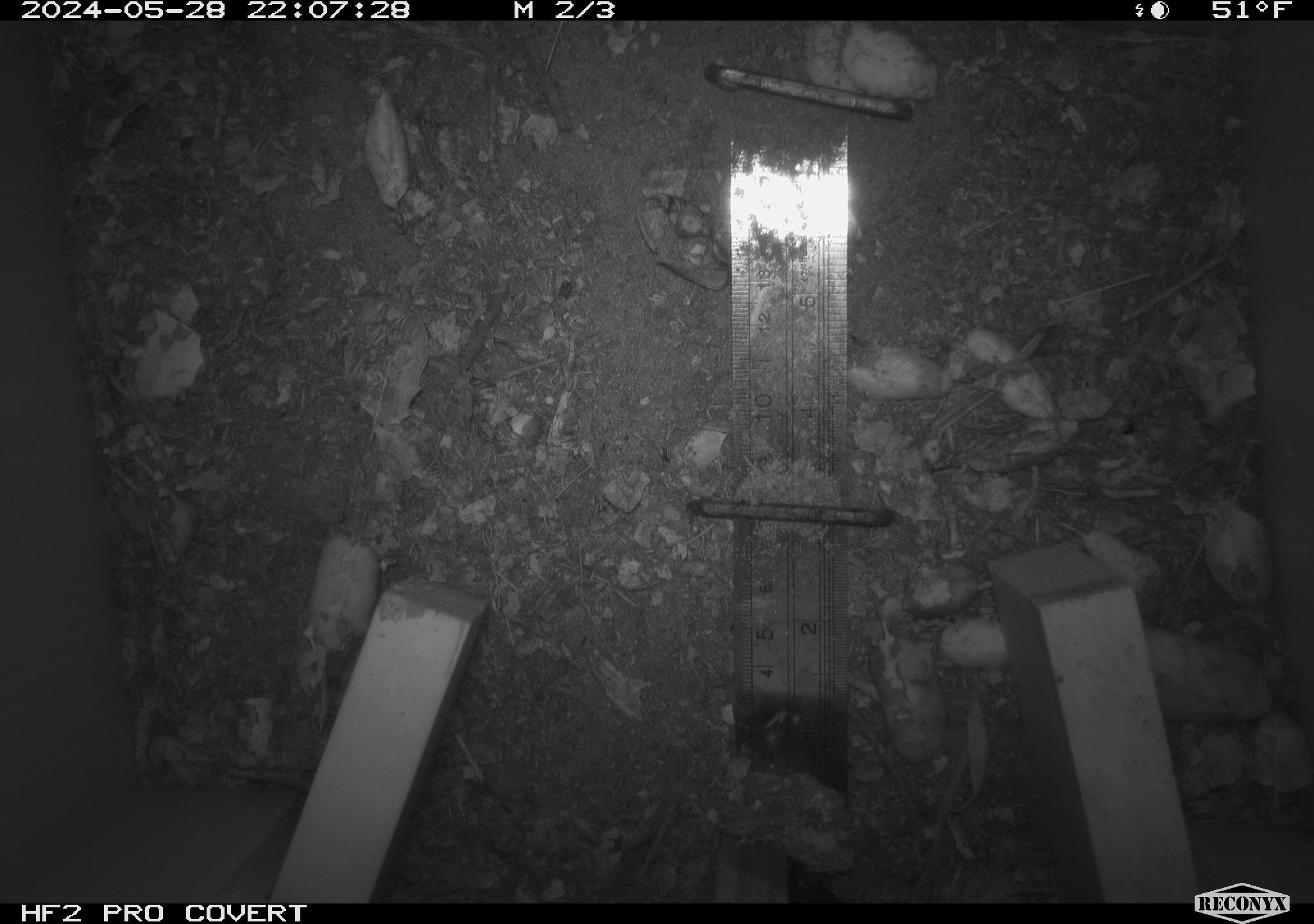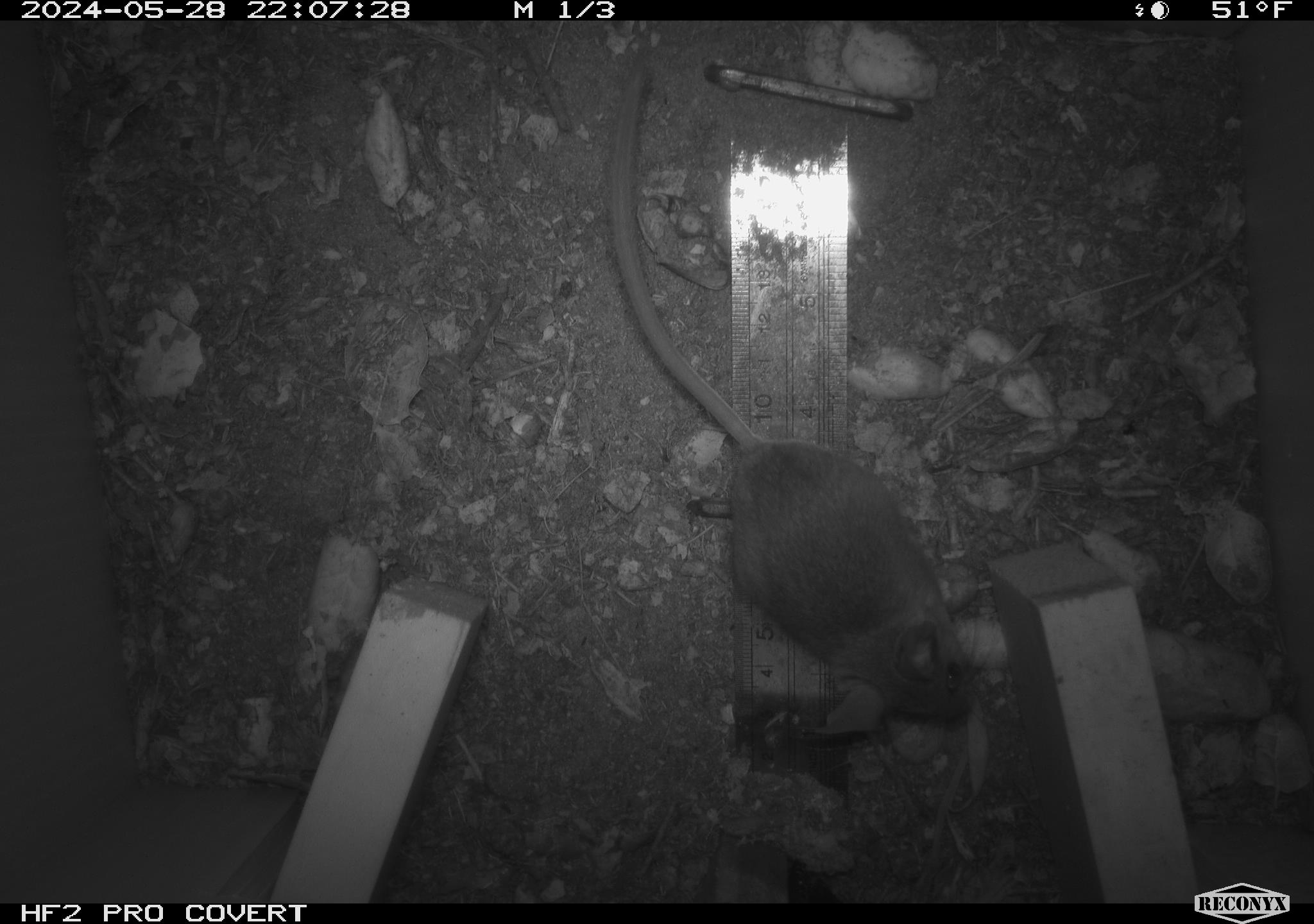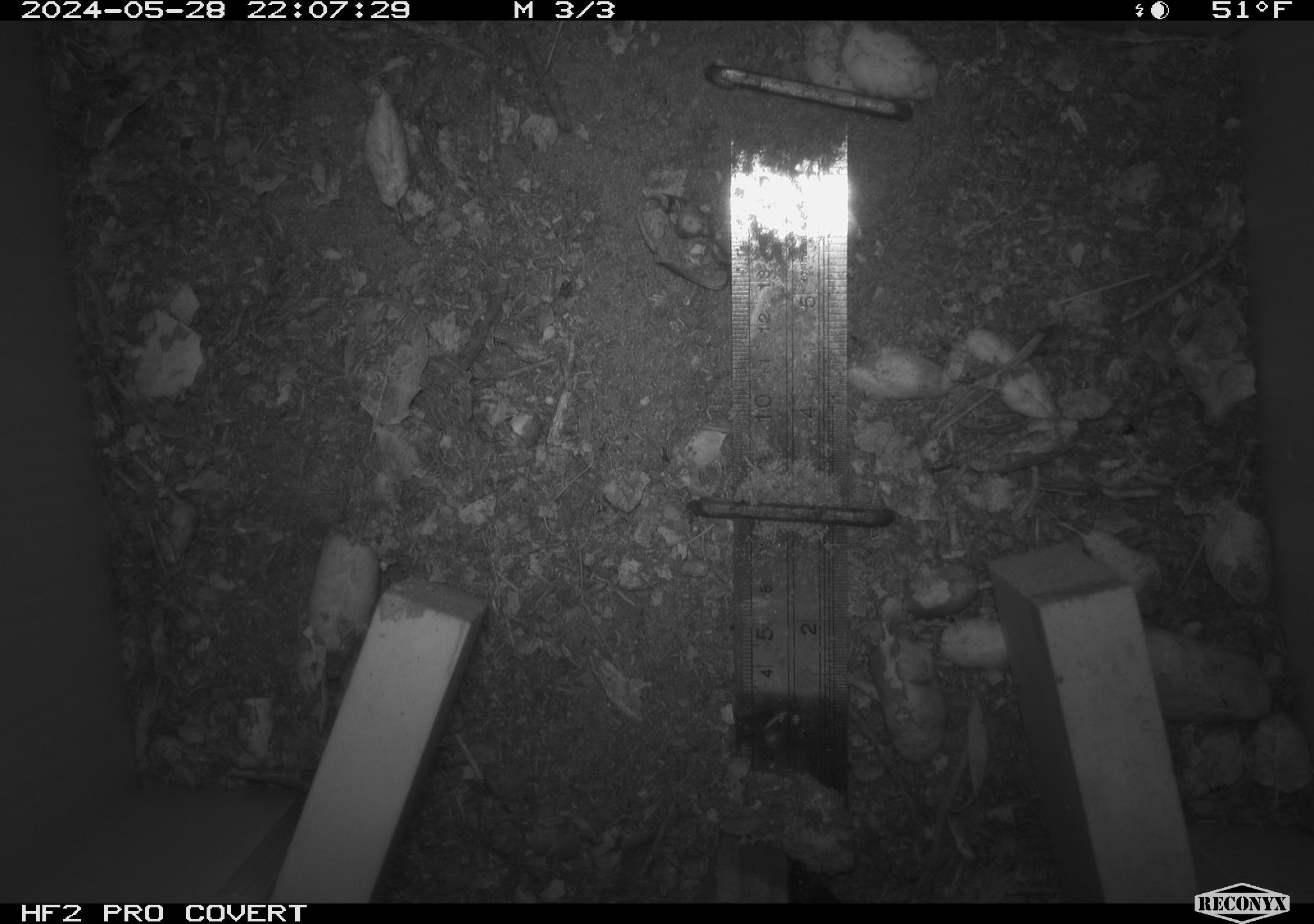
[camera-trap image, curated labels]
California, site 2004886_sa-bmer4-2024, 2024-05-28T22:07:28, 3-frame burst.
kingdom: Animalia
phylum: Chordata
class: Mammalia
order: Rodentia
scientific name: Rodentia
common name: mouse species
Mouse species (Rodentia).